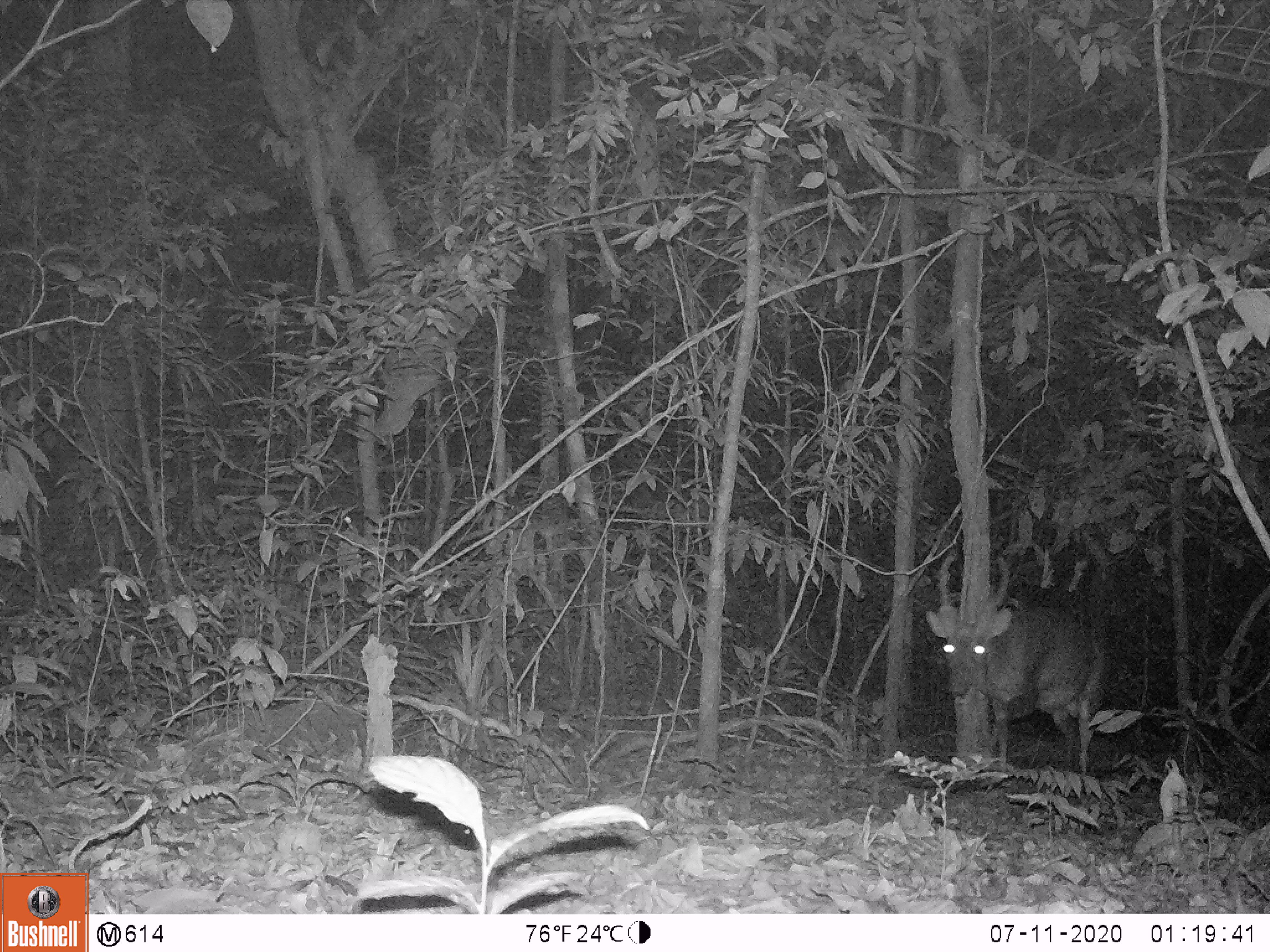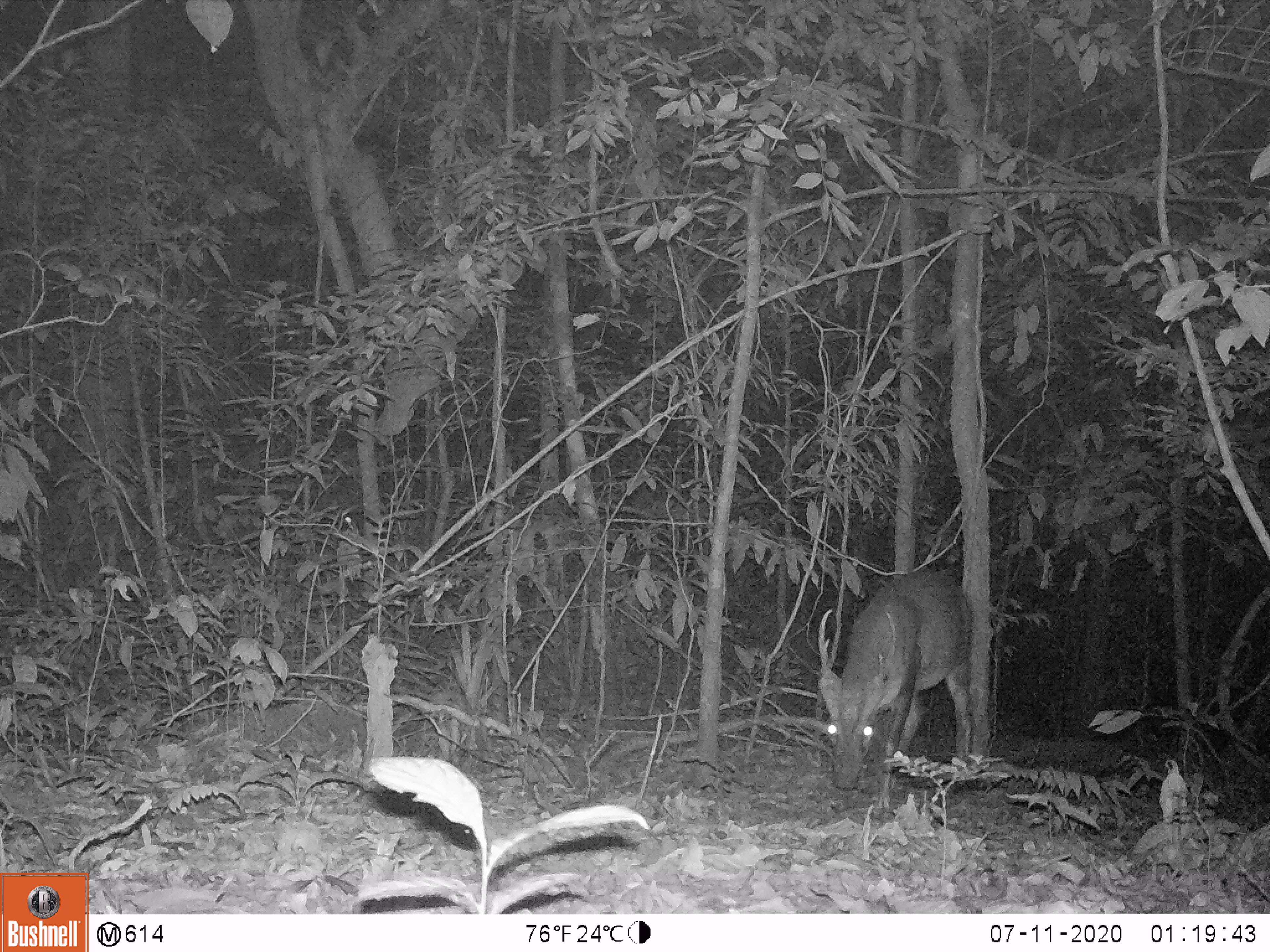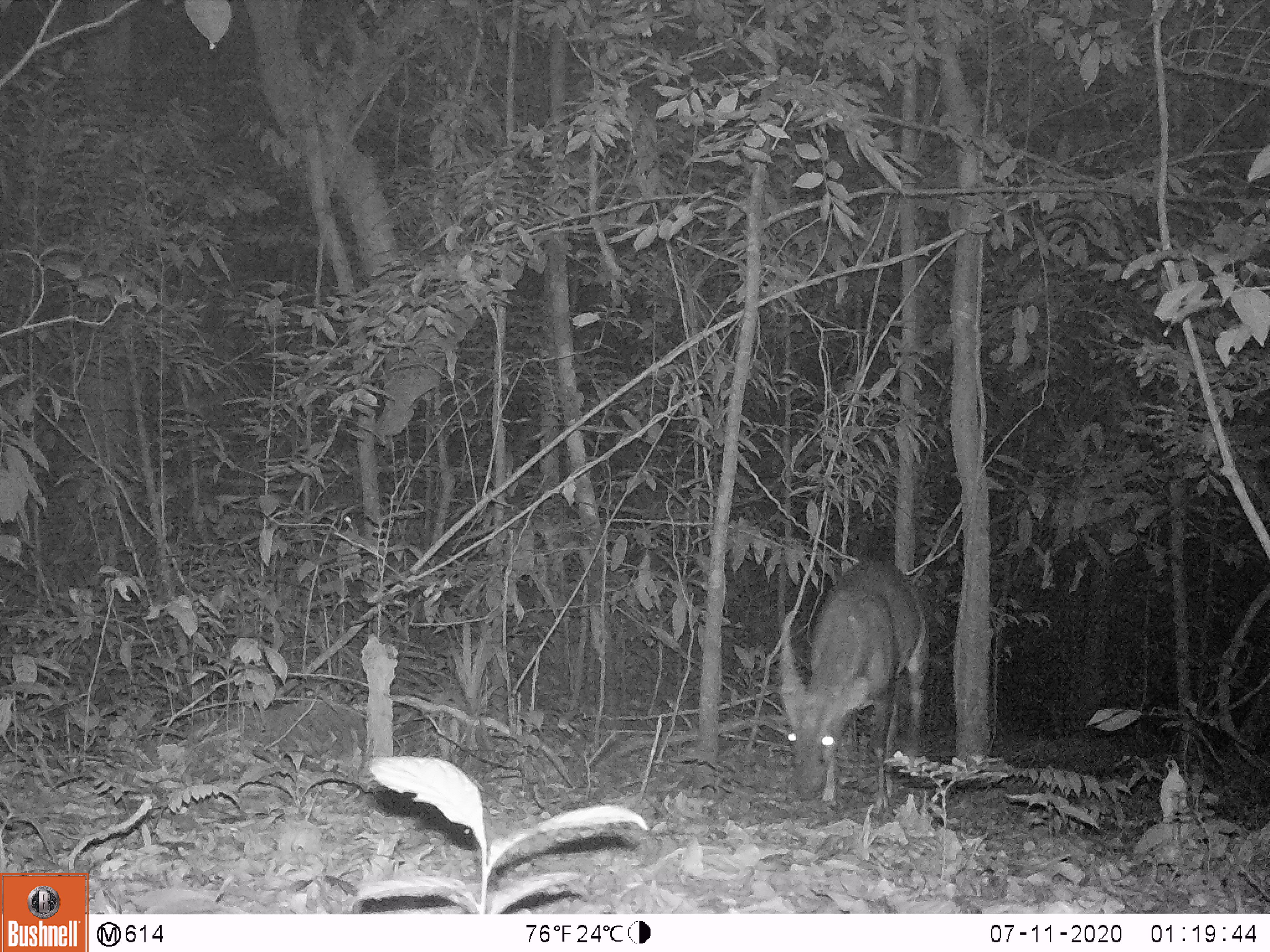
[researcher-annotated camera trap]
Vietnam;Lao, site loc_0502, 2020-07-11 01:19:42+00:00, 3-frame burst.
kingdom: Animalia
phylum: Chordata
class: Mammalia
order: Artiodactyla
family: Cervidae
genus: Rusa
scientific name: Rusa unicolor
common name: sambar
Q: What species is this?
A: Sambar (Rusa unicolor).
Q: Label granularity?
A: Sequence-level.